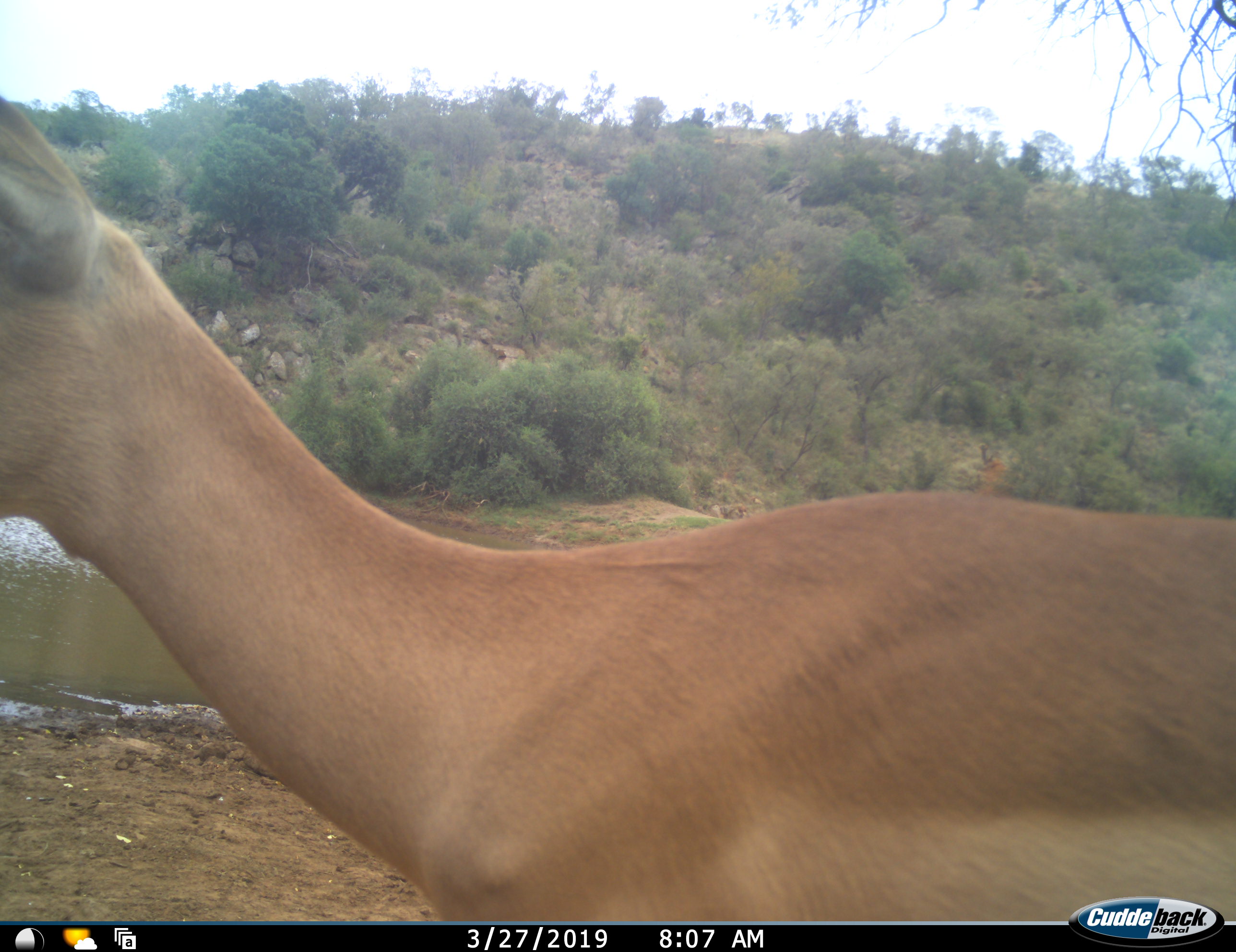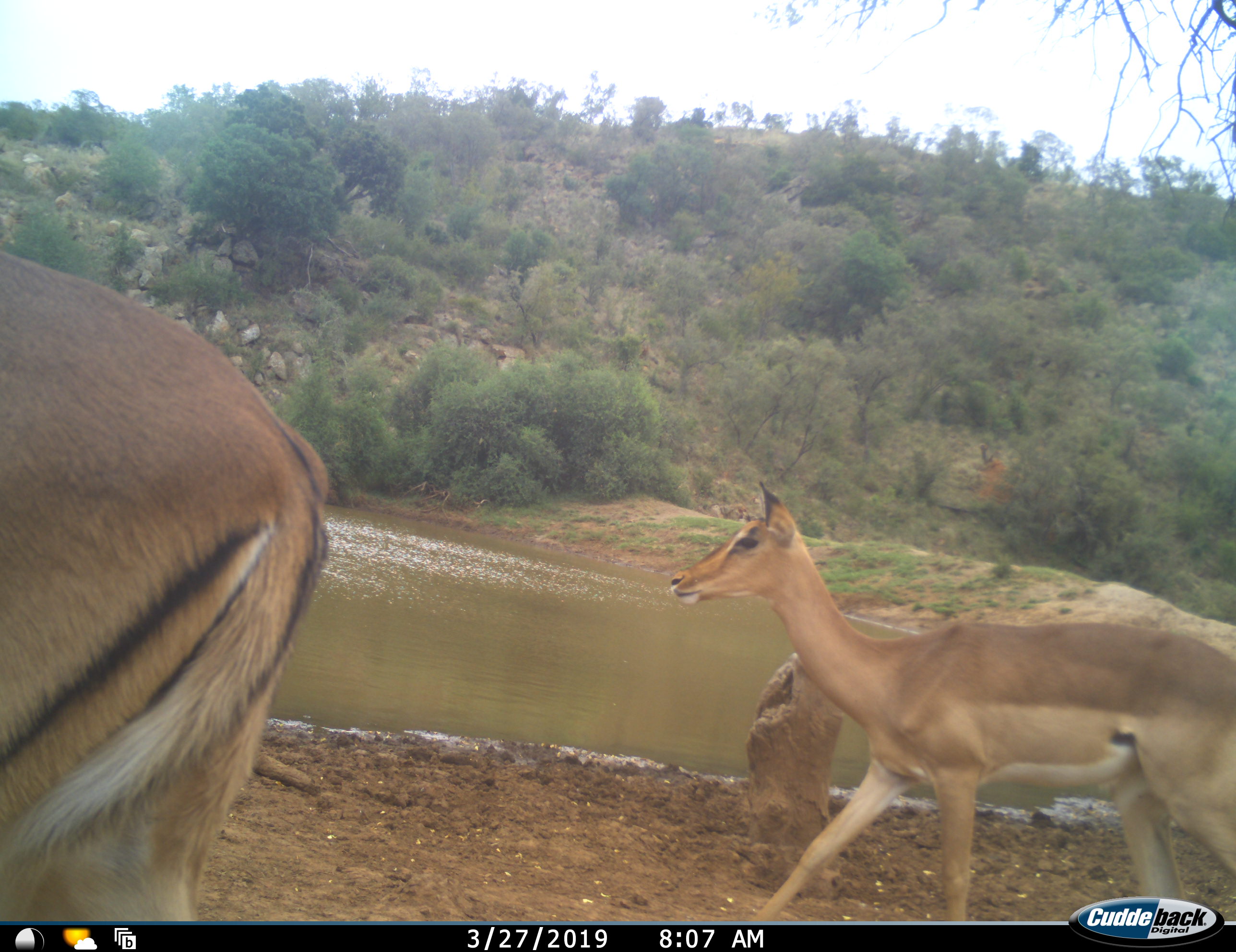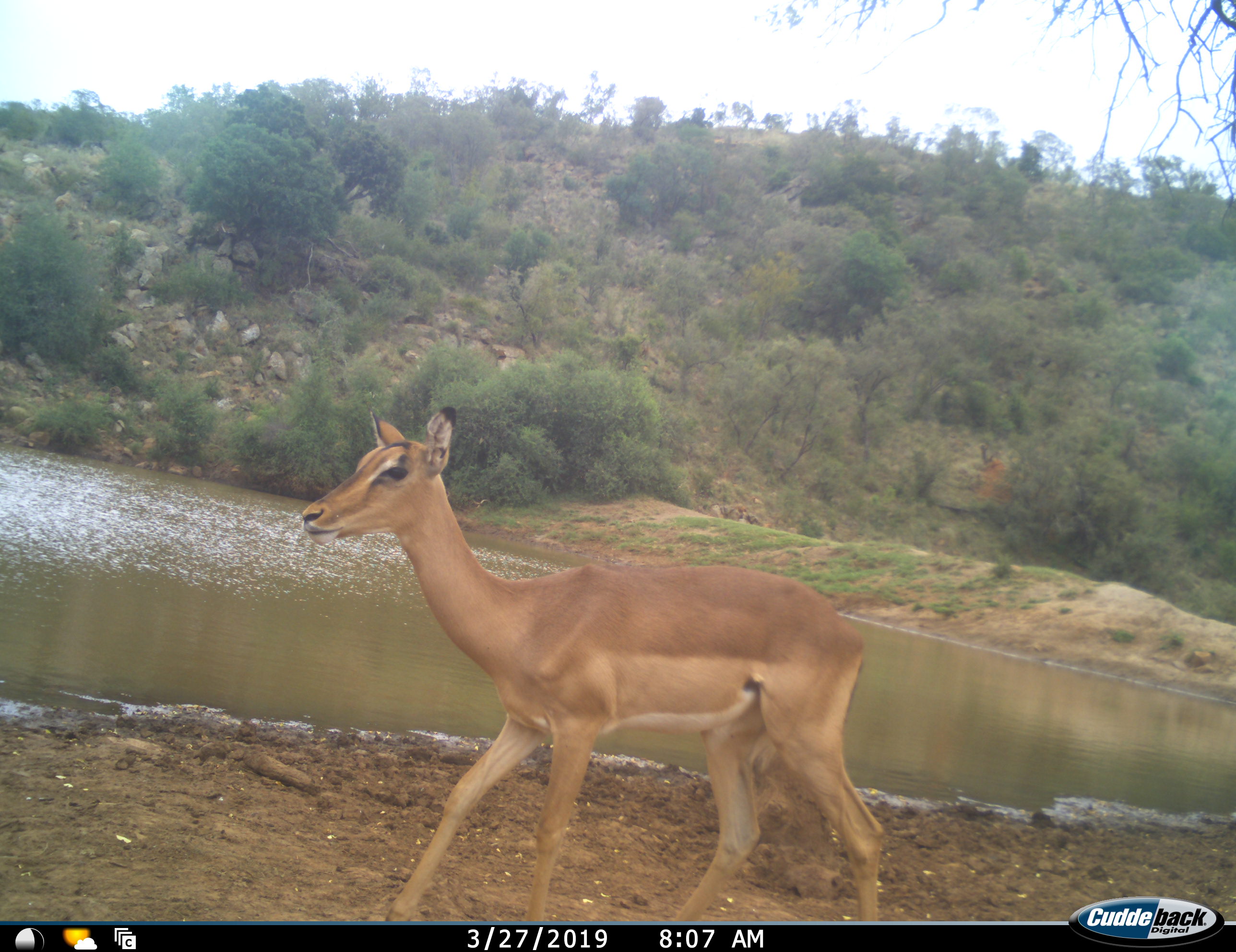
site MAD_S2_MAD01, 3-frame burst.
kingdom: Animalia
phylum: Chordata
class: Mammalia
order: Artiodactyla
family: Bovidae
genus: Aepyceros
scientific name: Aepyceros melampus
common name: impala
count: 2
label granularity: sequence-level